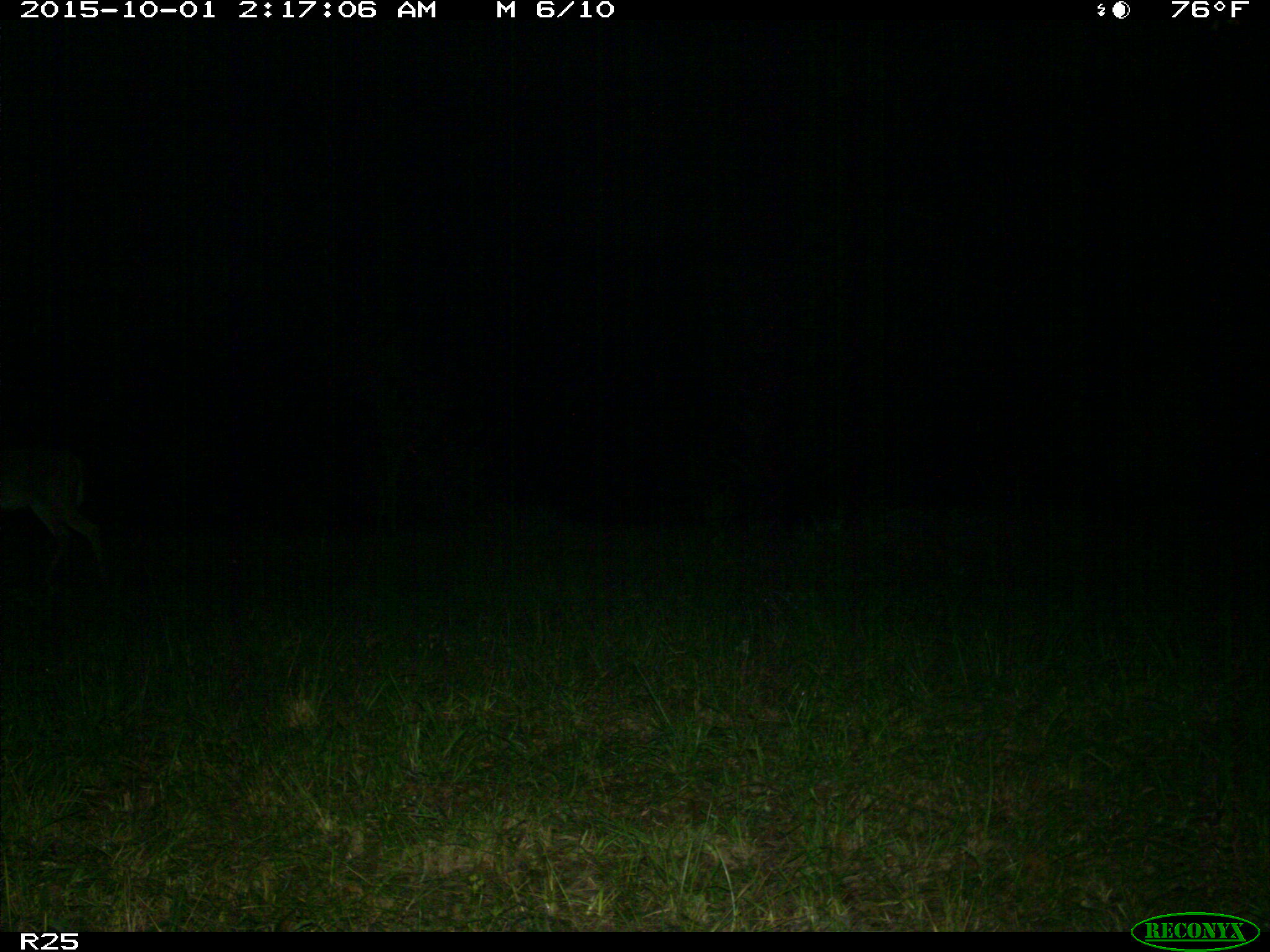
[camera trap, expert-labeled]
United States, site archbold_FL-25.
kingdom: Animalia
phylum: Chordata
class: Mammalia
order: Artiodactyla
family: Cervidae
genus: Odocoileus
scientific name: Odocoileus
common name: deer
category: unidentified deer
Unidentified deer (deer) (Odocoileus).